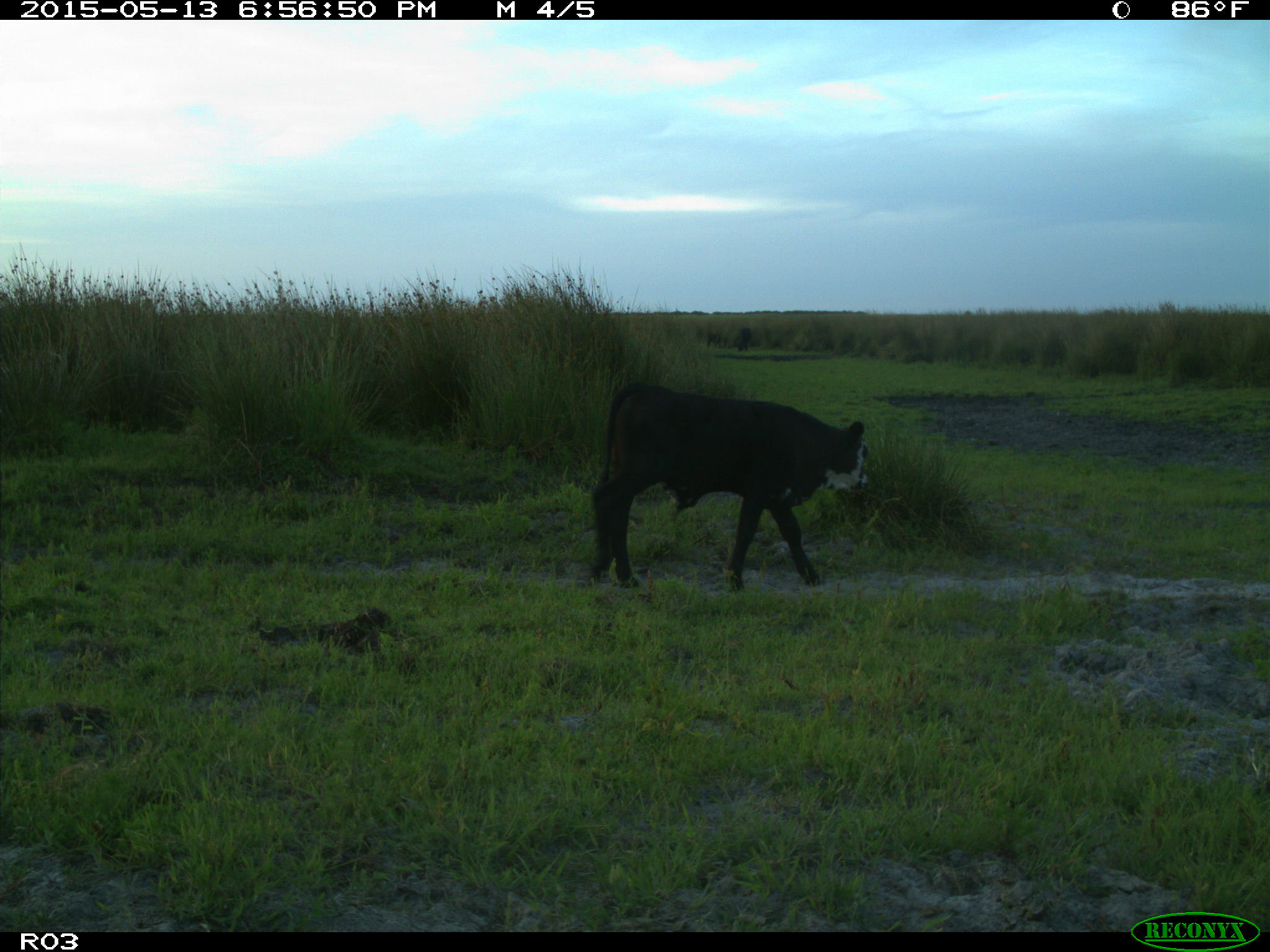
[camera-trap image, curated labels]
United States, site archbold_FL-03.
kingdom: Animalia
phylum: Chordata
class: Mammalia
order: Artiodactyla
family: Bovidae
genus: Bos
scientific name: Bos taurus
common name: domestic cow